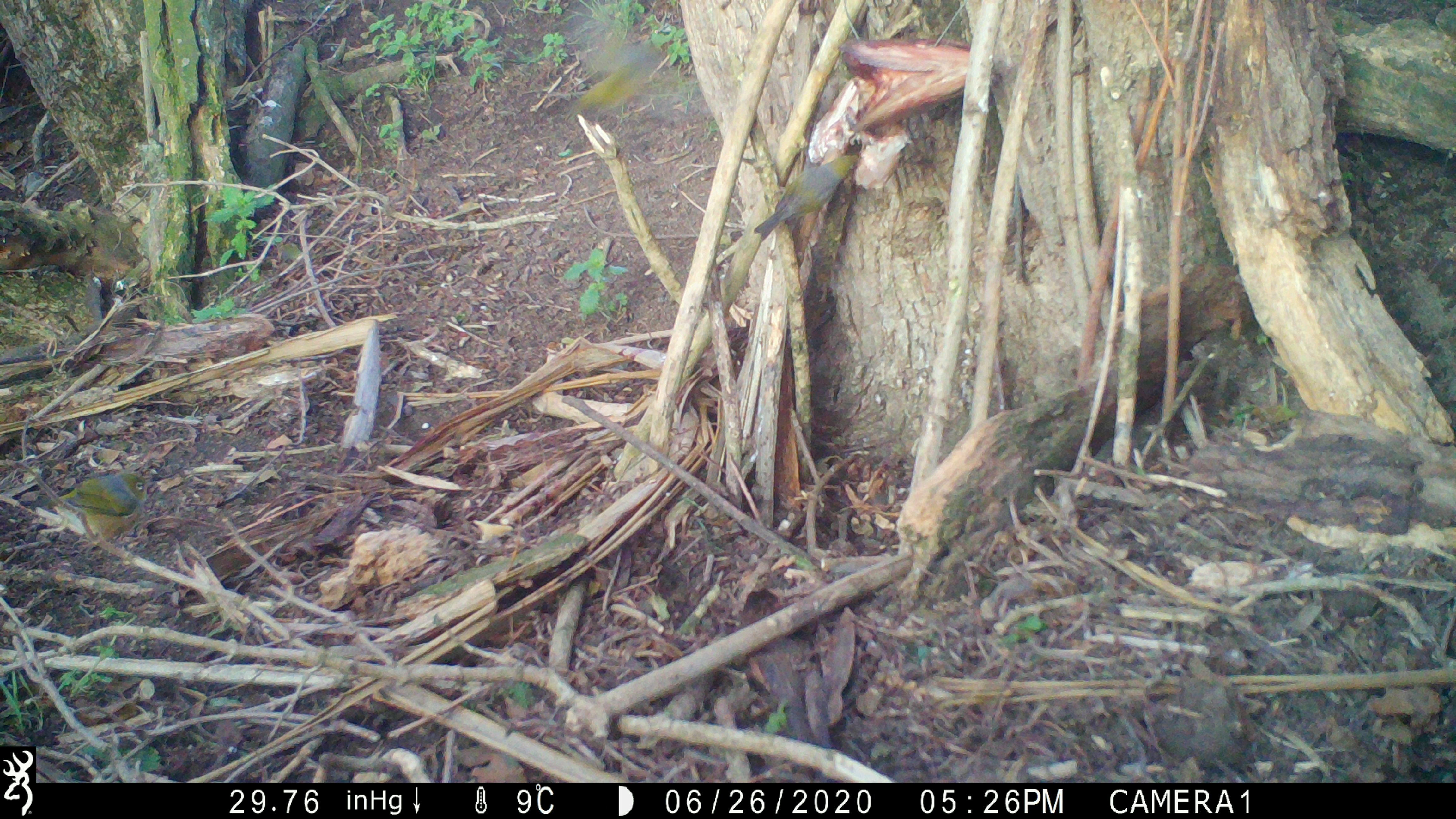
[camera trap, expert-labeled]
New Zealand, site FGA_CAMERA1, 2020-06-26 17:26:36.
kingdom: Animalia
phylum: Chordata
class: Aves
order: Passeriformes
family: Zosteropidae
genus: Zosterops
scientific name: Zosterops lateralis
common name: silvereye